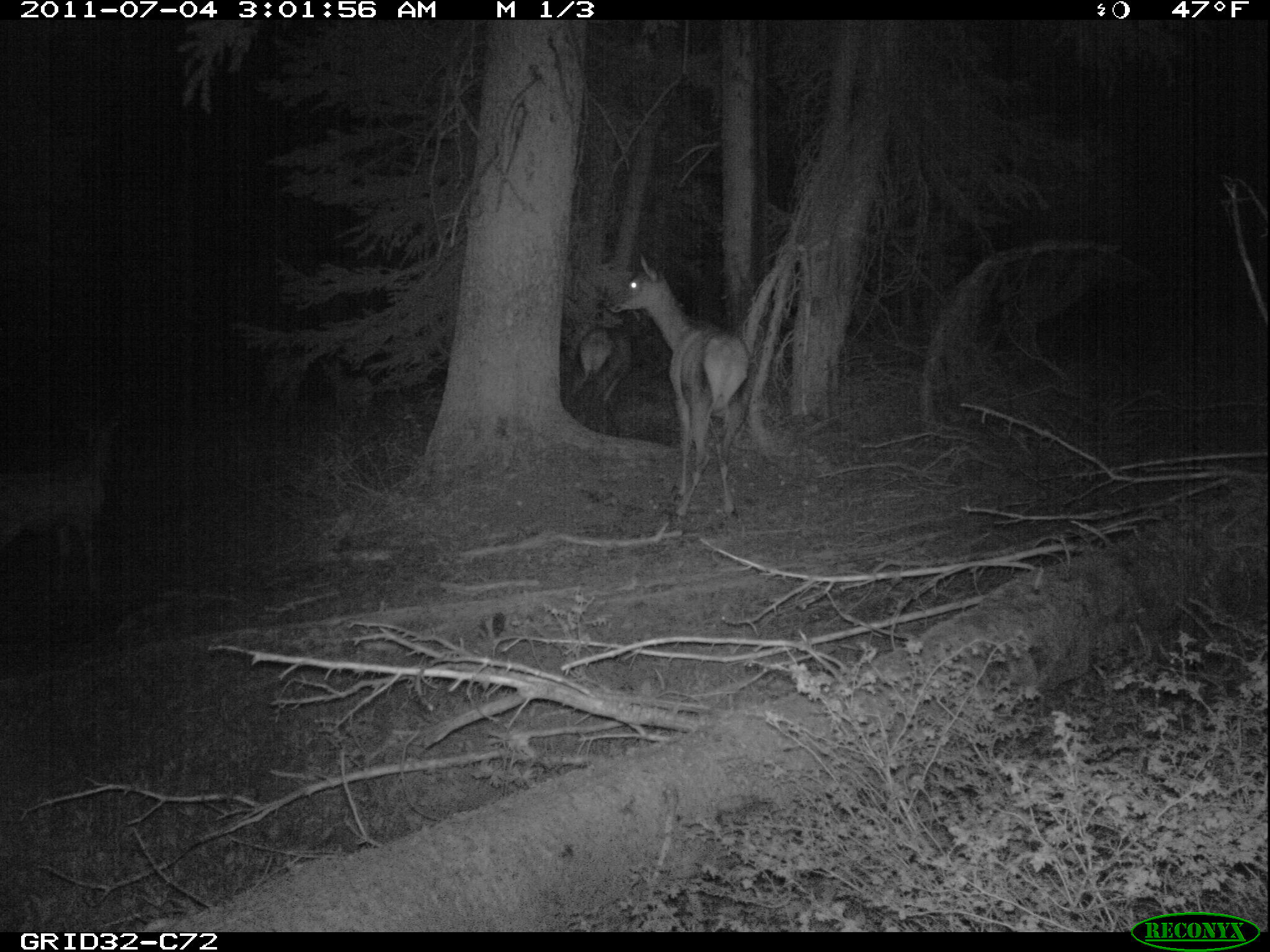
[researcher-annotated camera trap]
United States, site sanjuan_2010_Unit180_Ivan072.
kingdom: Animalia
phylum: Chordata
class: Mammalia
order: Artiodactyla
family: Cervidae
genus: Cervus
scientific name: Cervus elaphus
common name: red deer